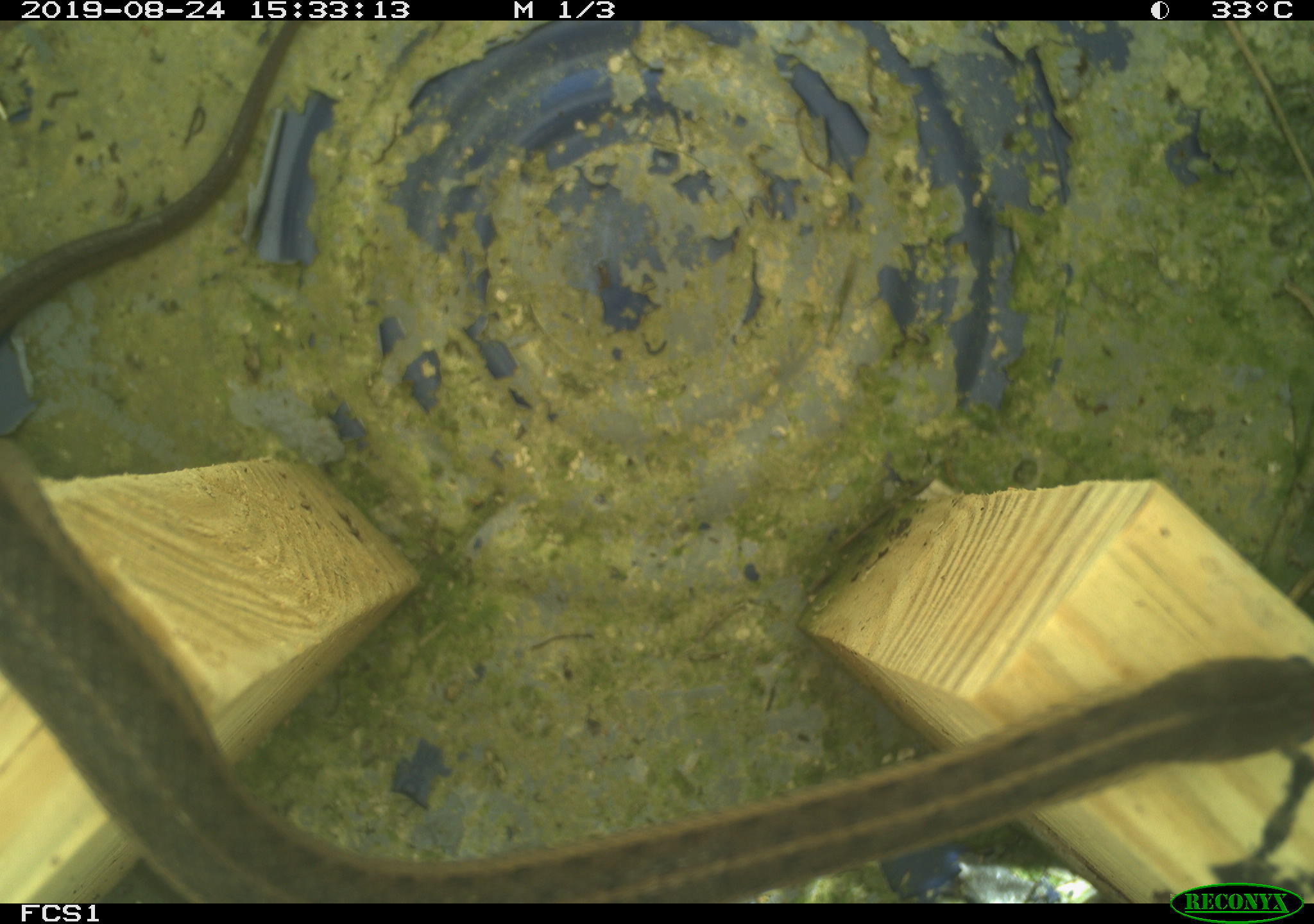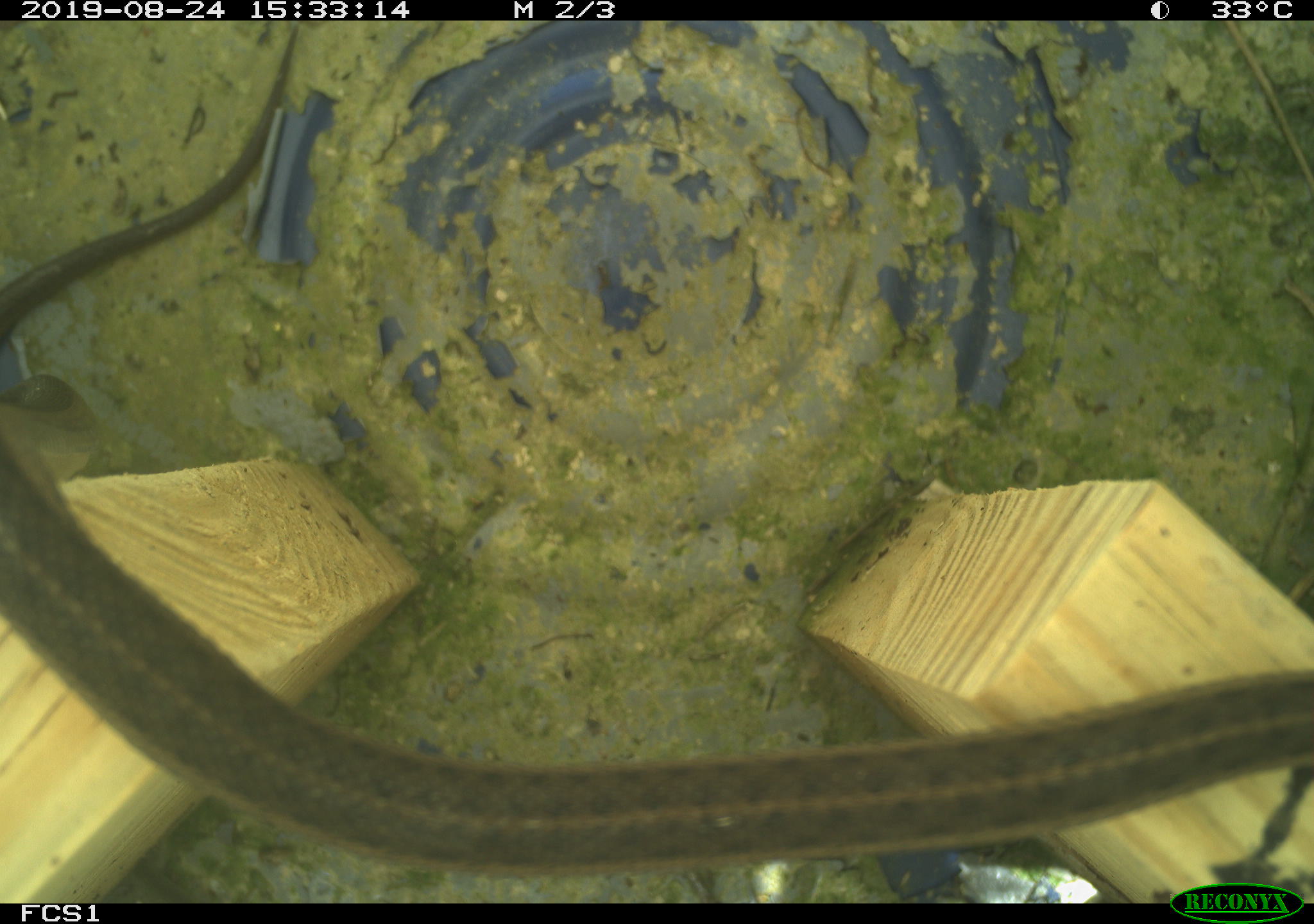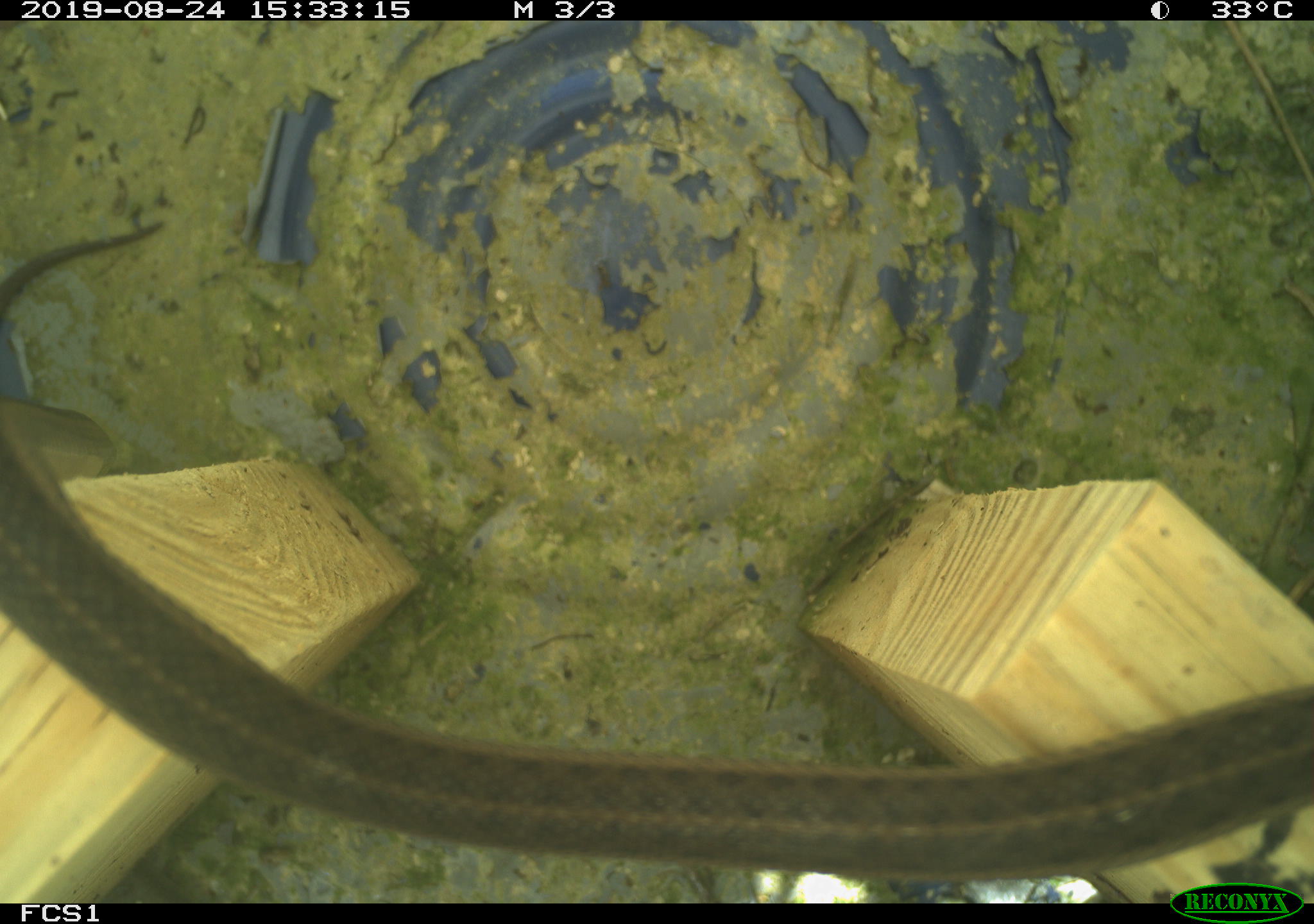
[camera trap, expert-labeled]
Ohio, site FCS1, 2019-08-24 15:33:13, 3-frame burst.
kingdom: Animalia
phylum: Chordata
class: Reptilia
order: Squamata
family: Colubridae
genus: Thamnophis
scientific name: Thamnophis sirtalis sirtalis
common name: eastern gartersnake